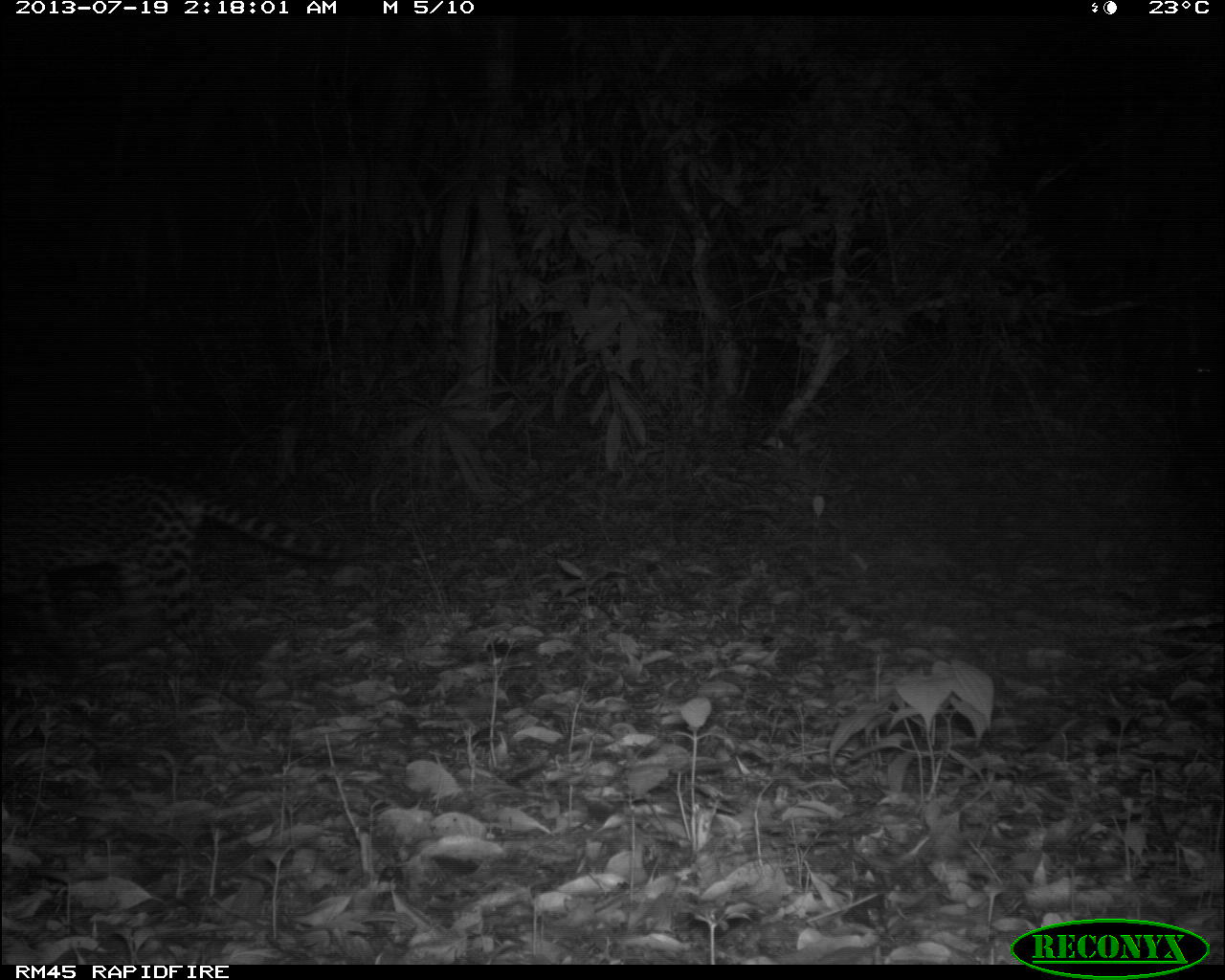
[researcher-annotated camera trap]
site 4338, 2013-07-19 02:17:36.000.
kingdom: Animalia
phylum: Chordata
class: Mammalia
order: Carnivora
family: Felidae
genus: Leopardus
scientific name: Leopardus pardalis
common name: ocelot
Leopardus pardalis (ocelot), count 1, sex female.